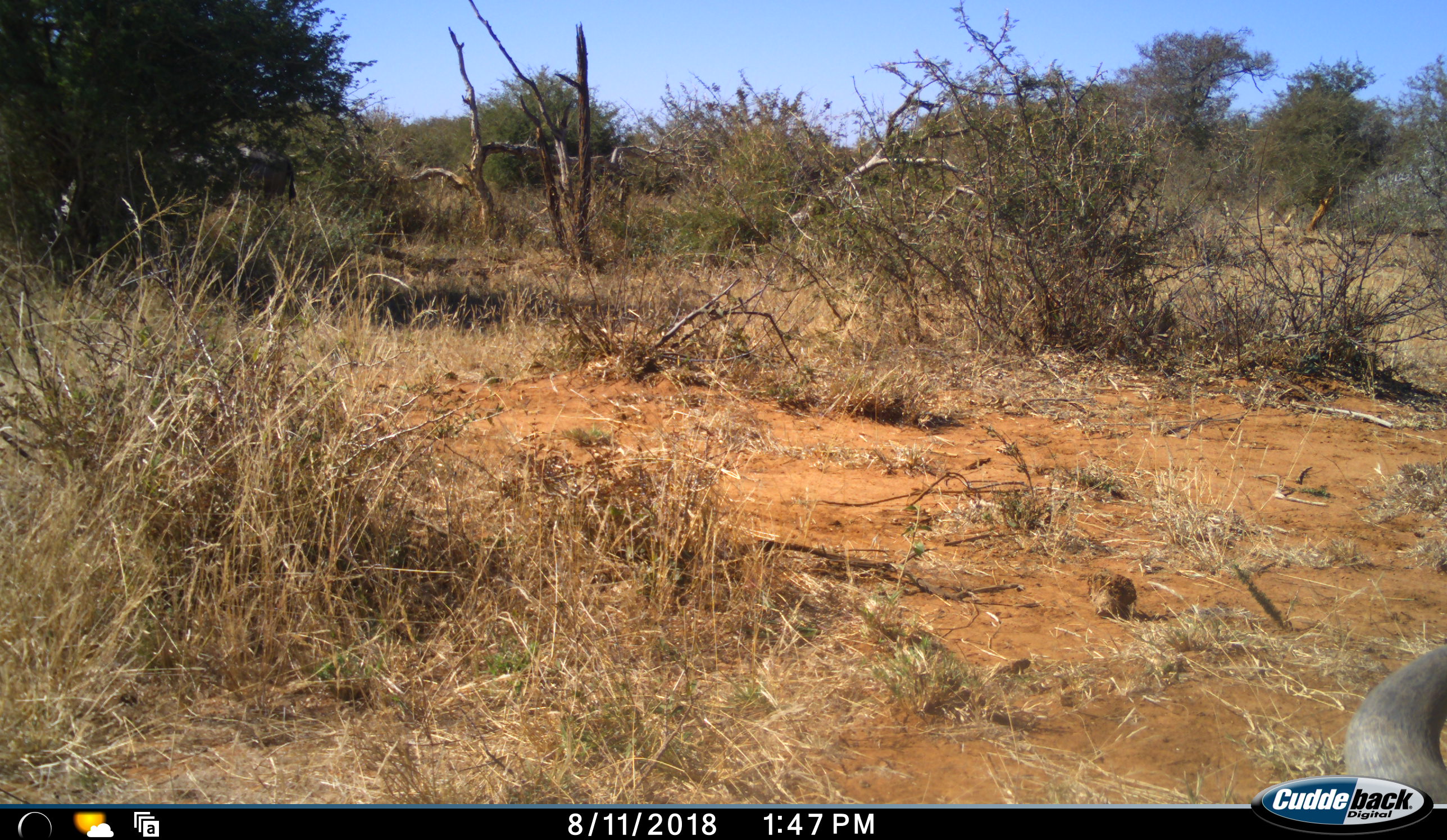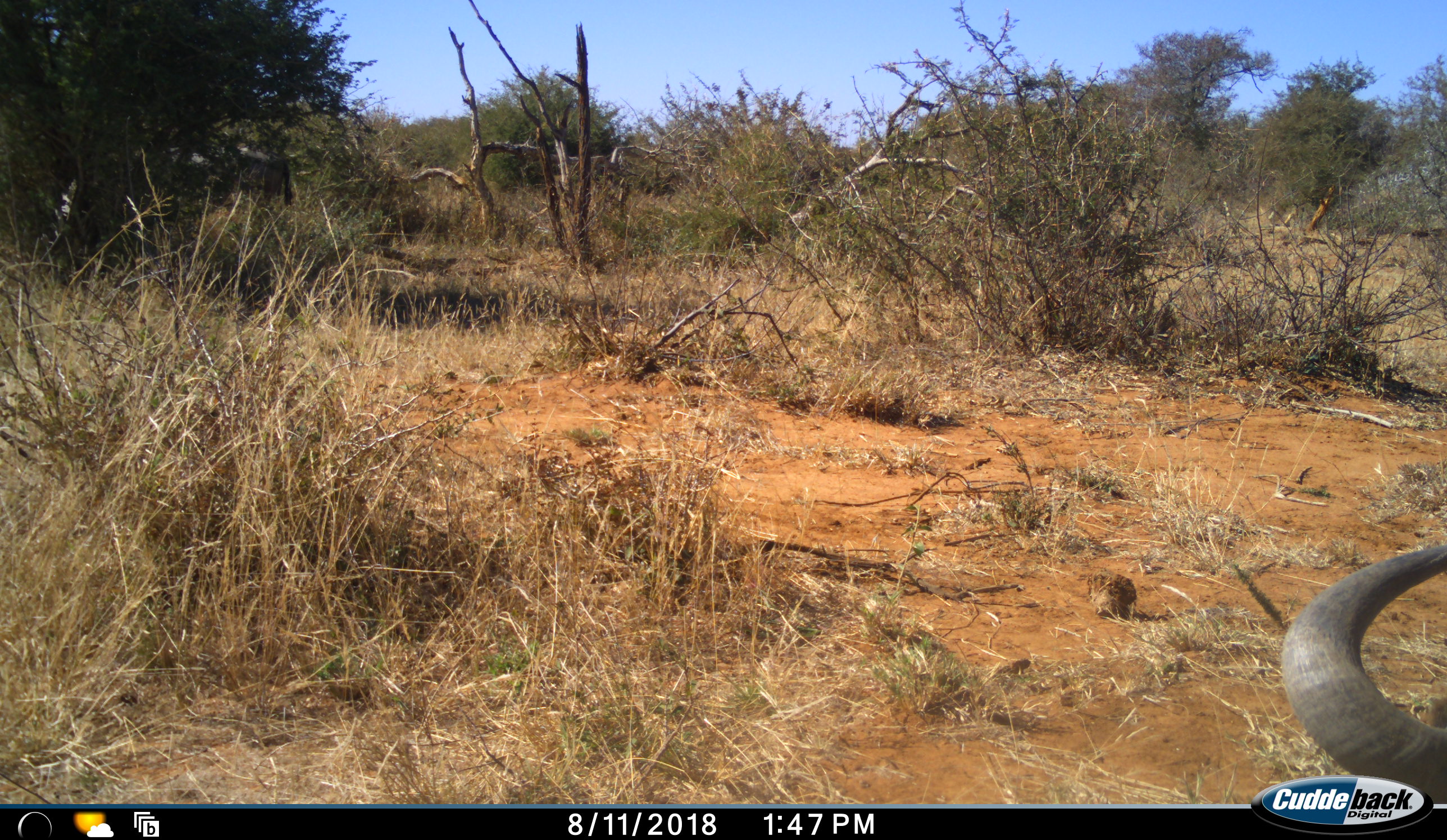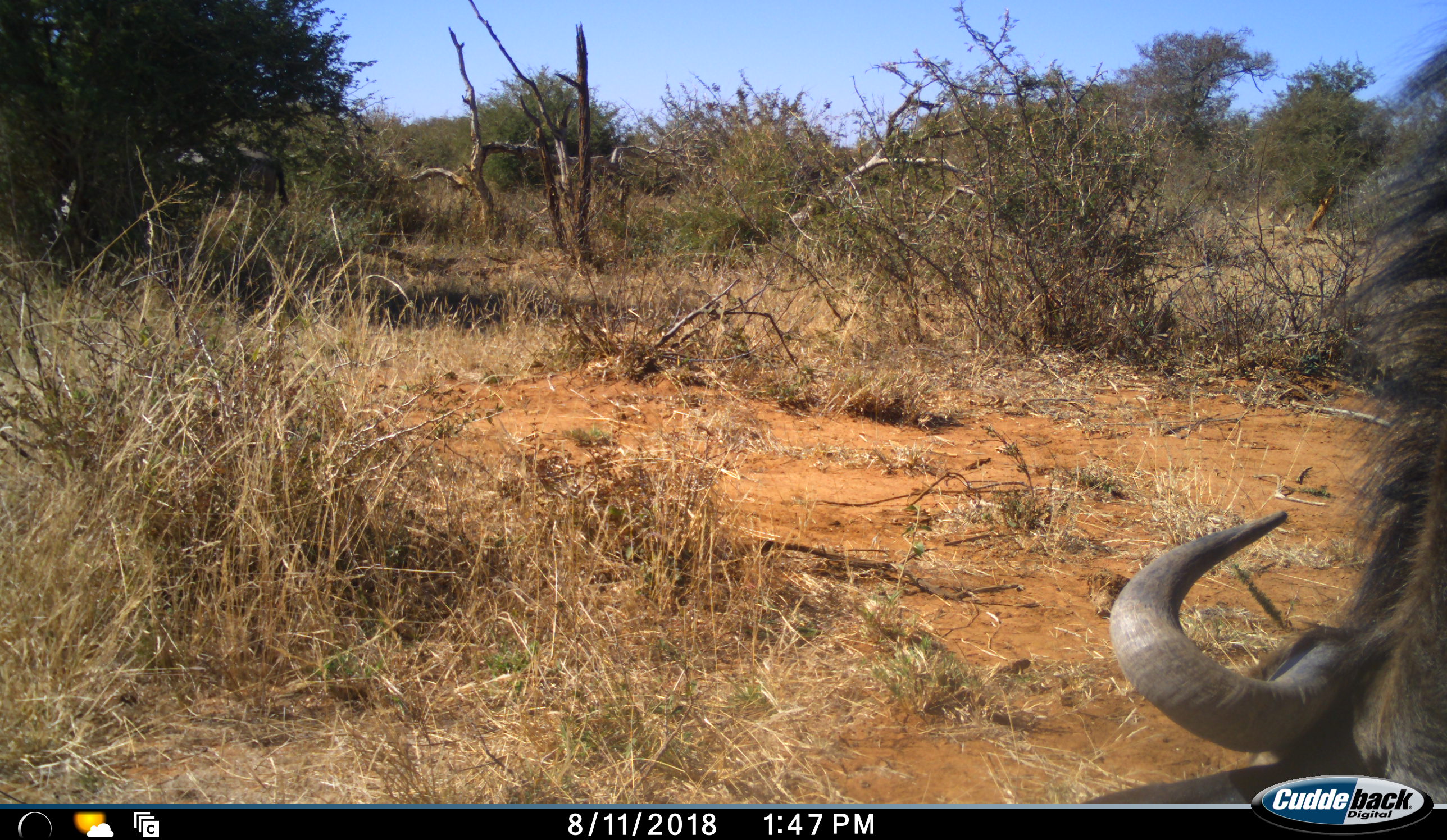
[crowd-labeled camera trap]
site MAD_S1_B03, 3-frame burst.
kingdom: Animalia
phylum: Chordata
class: Mammalia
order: Artiodactyla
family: Bovidae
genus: Connochaetes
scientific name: Connochaetes taurinus taurinus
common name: blue wildebeest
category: wildebeestblue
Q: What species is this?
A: Wildebeestblue (blue wildebeest) (Connochaetes taurinus taurinus).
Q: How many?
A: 1.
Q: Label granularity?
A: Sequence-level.